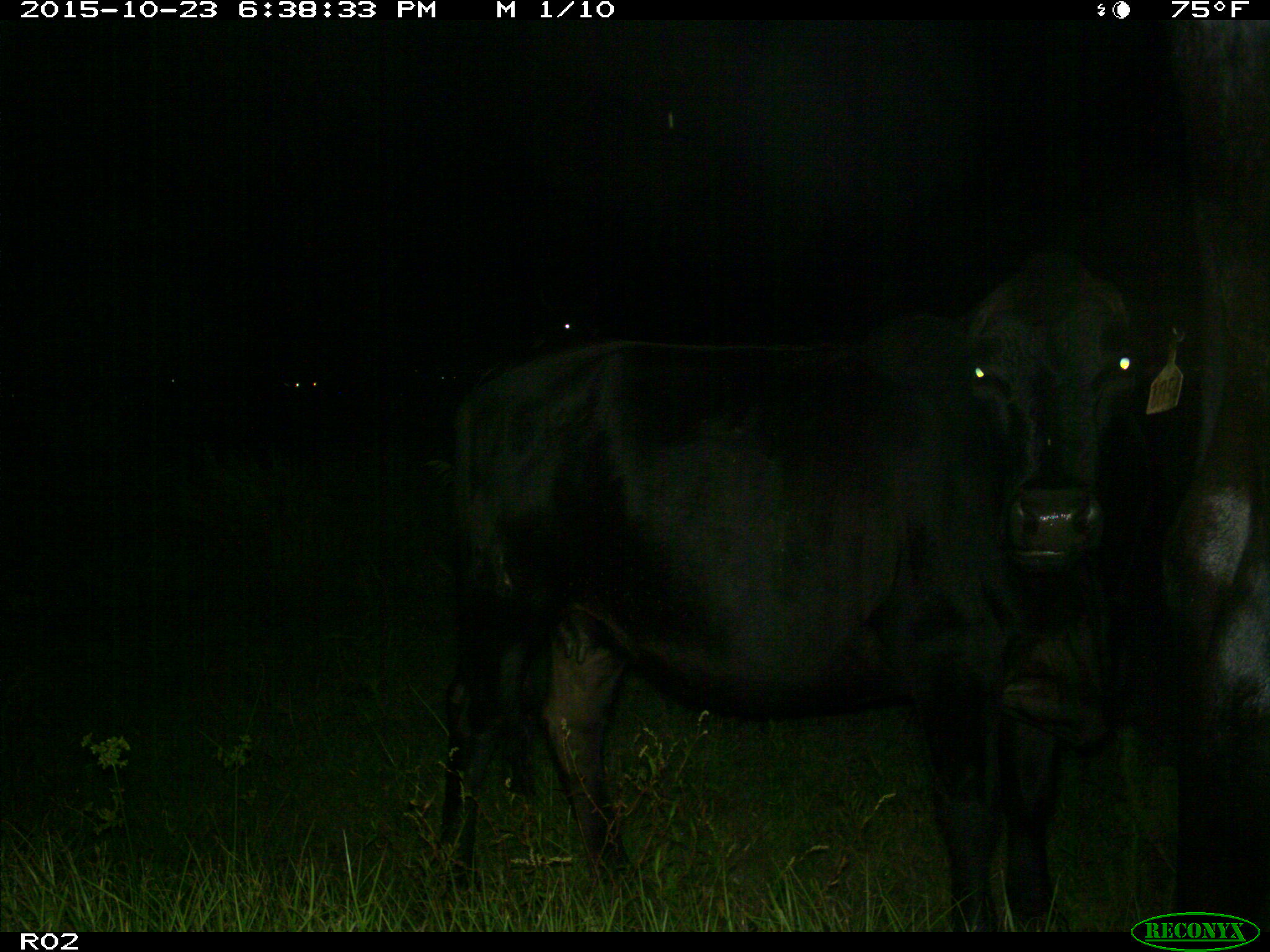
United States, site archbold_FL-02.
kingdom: Animalia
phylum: Chordata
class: Mammalia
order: Artiodactyla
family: Bovidae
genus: Bos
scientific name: Bos taurus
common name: domestic cow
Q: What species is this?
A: Bos taurus (domestic cow).